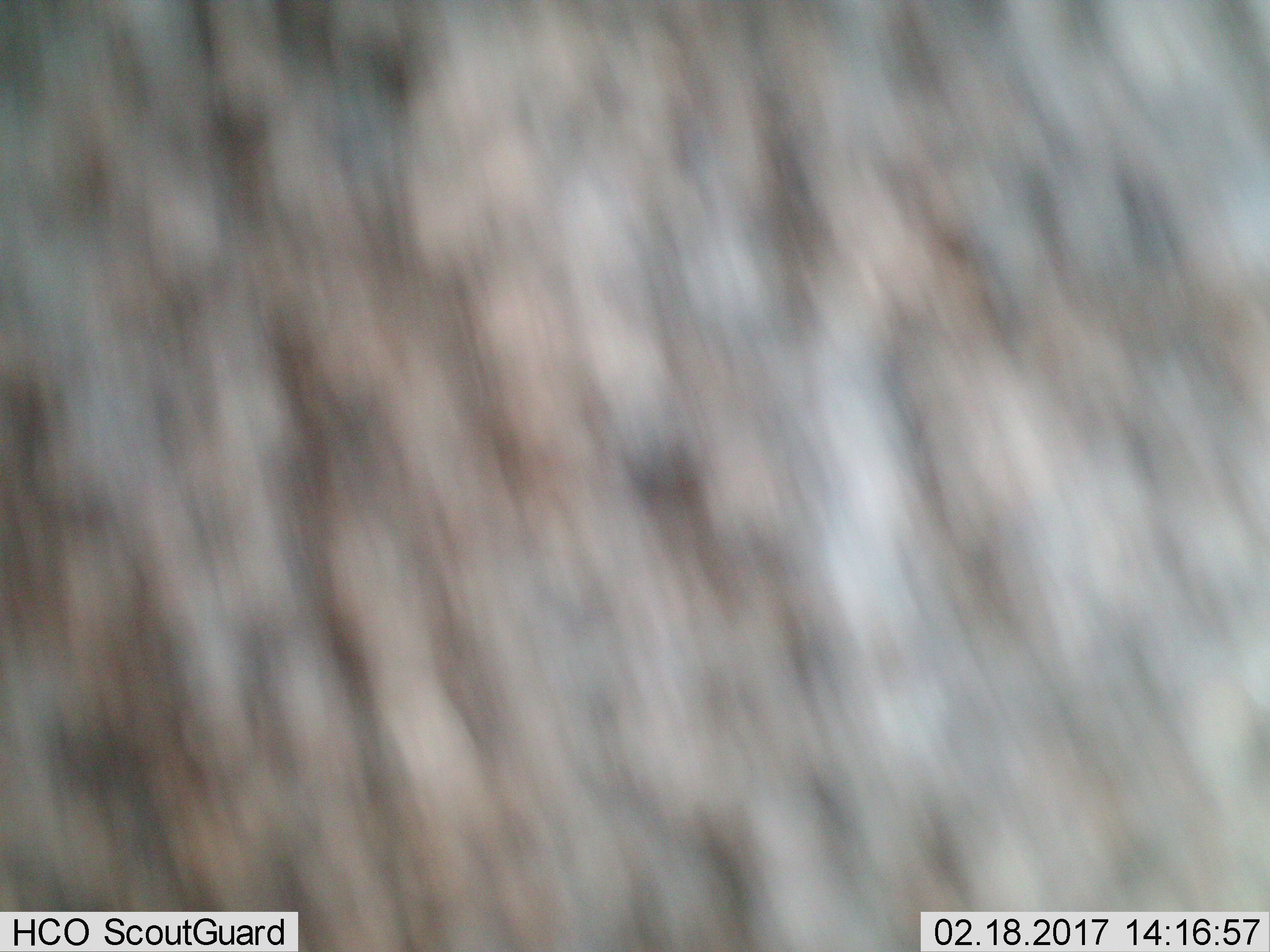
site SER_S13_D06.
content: unidentified animal